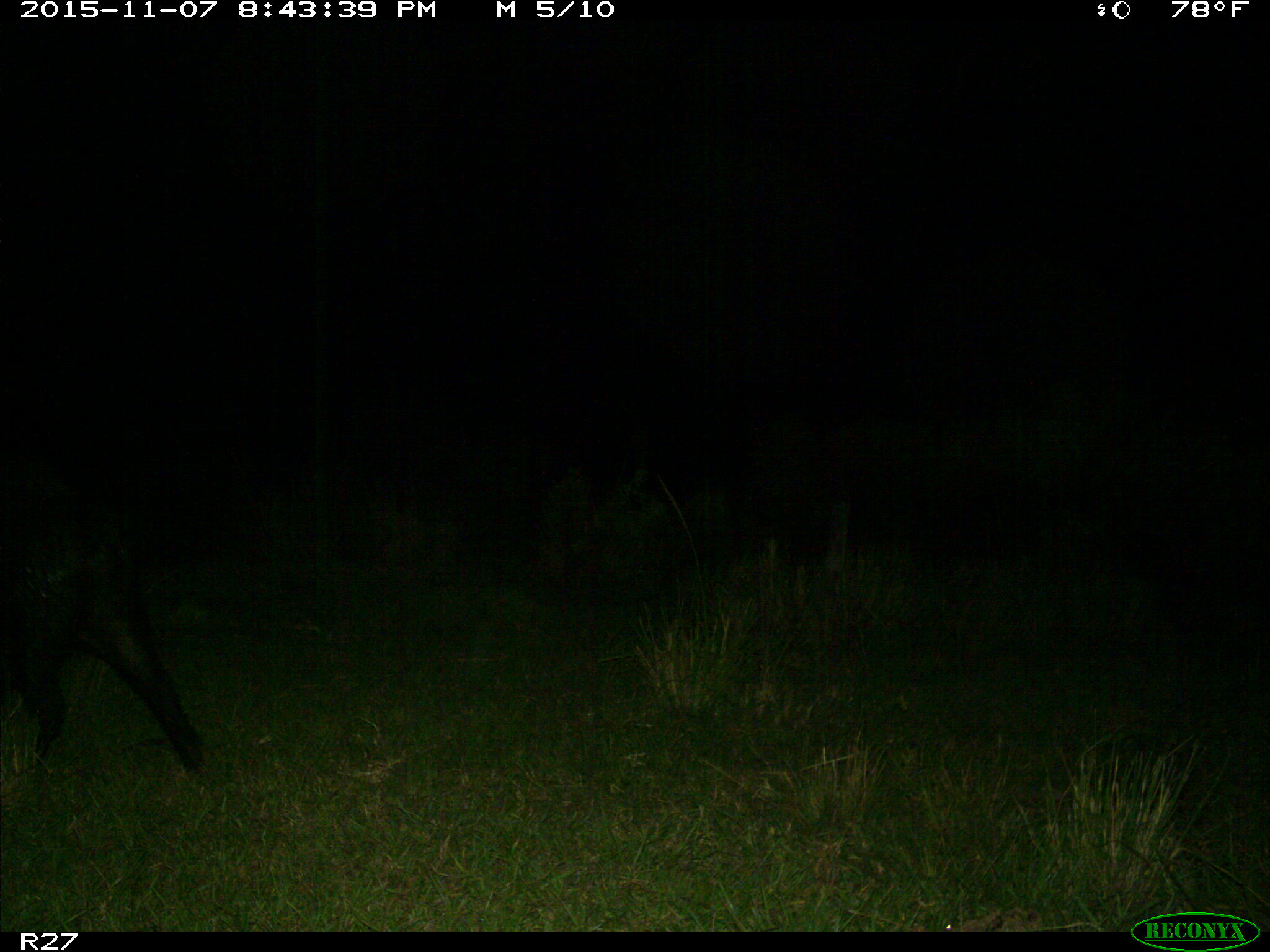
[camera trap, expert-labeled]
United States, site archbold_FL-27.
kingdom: Animalia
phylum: Chordata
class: Mammalia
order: Artiodactyla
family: Suidae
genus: Sus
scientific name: Sus scrofa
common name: wild boar